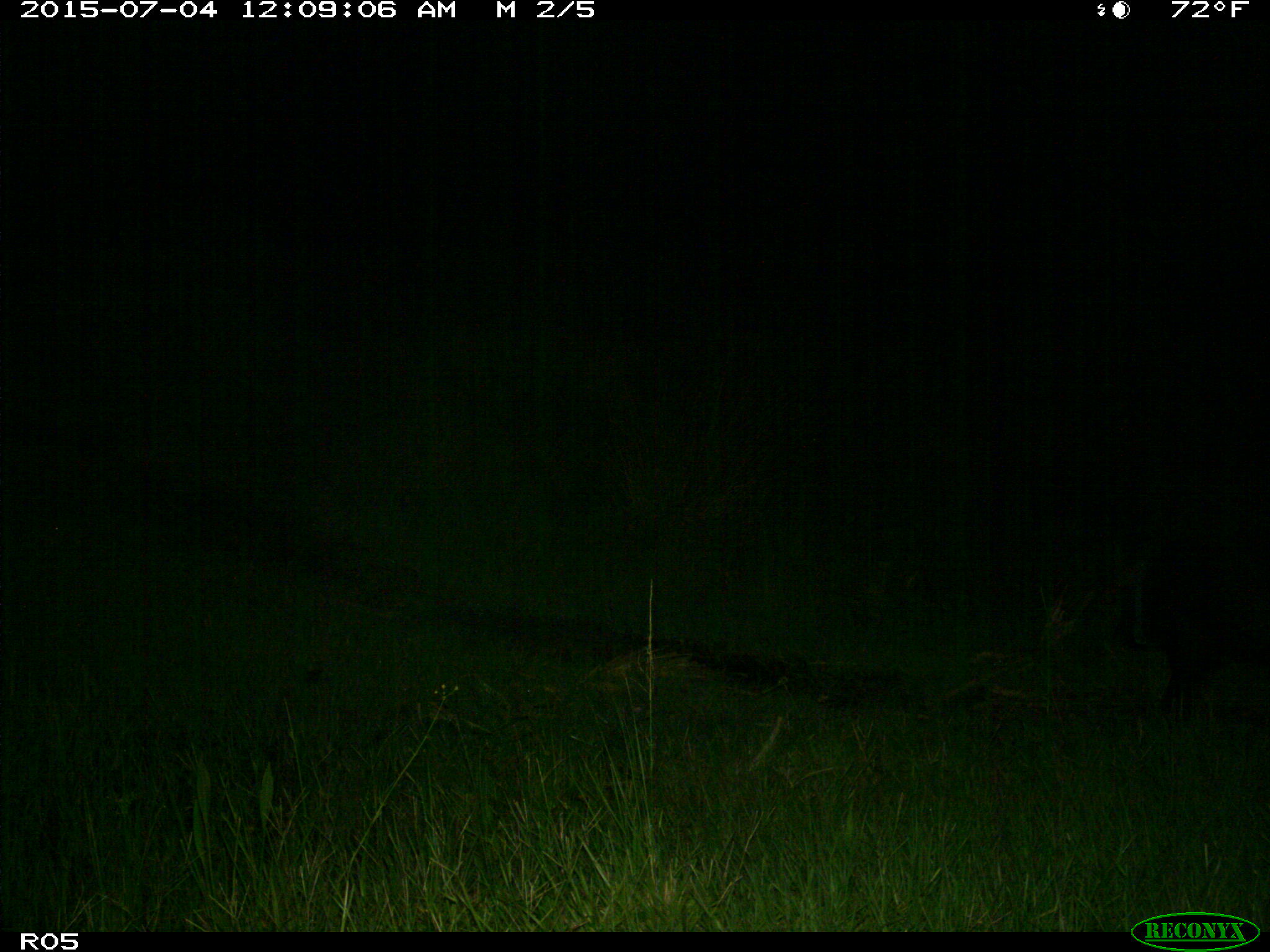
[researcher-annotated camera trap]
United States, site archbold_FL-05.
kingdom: Animalia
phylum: Chordata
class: Mammalia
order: Artiodactyla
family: Suidae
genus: Sus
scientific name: Sus scrofa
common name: wild boar